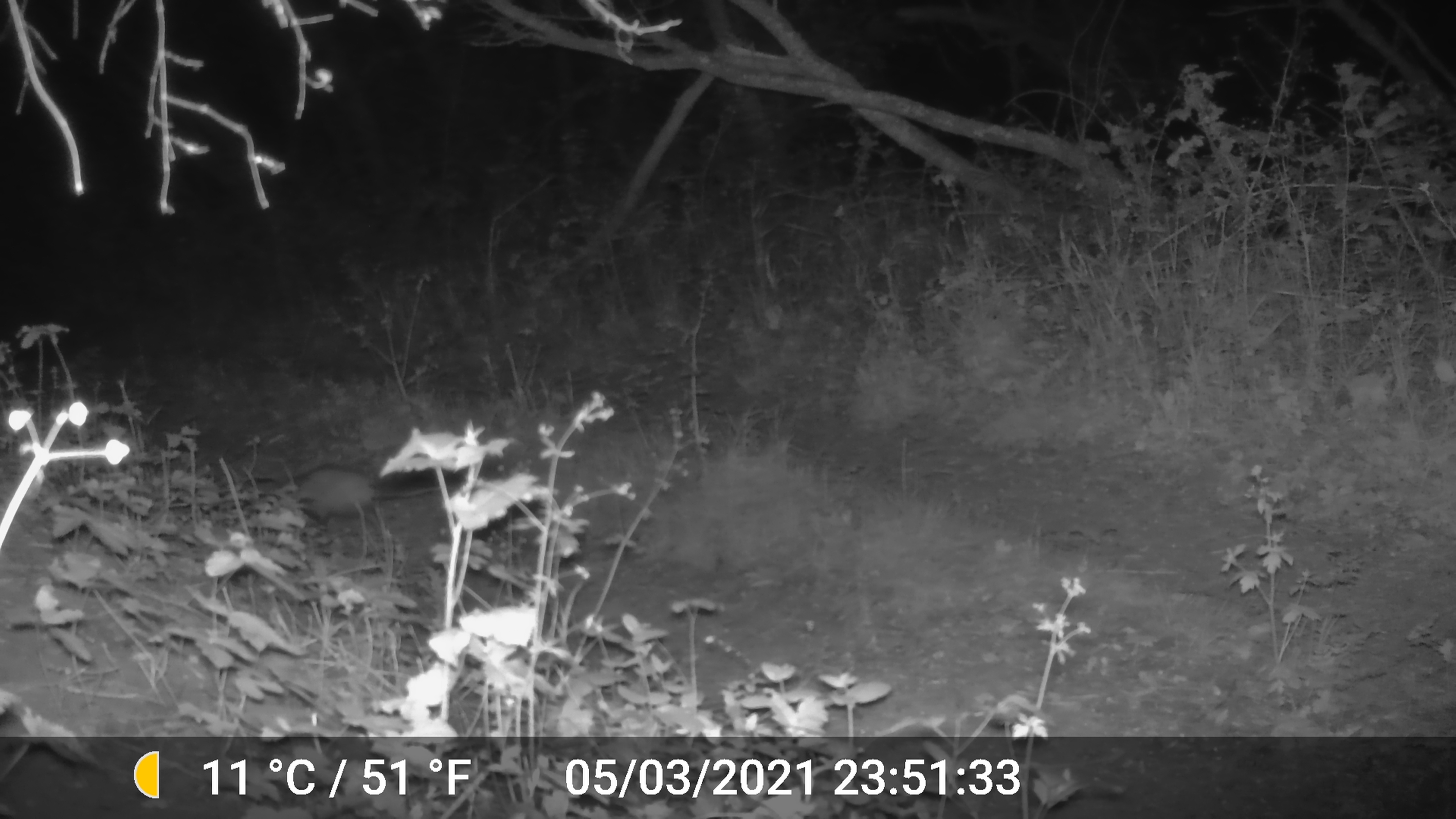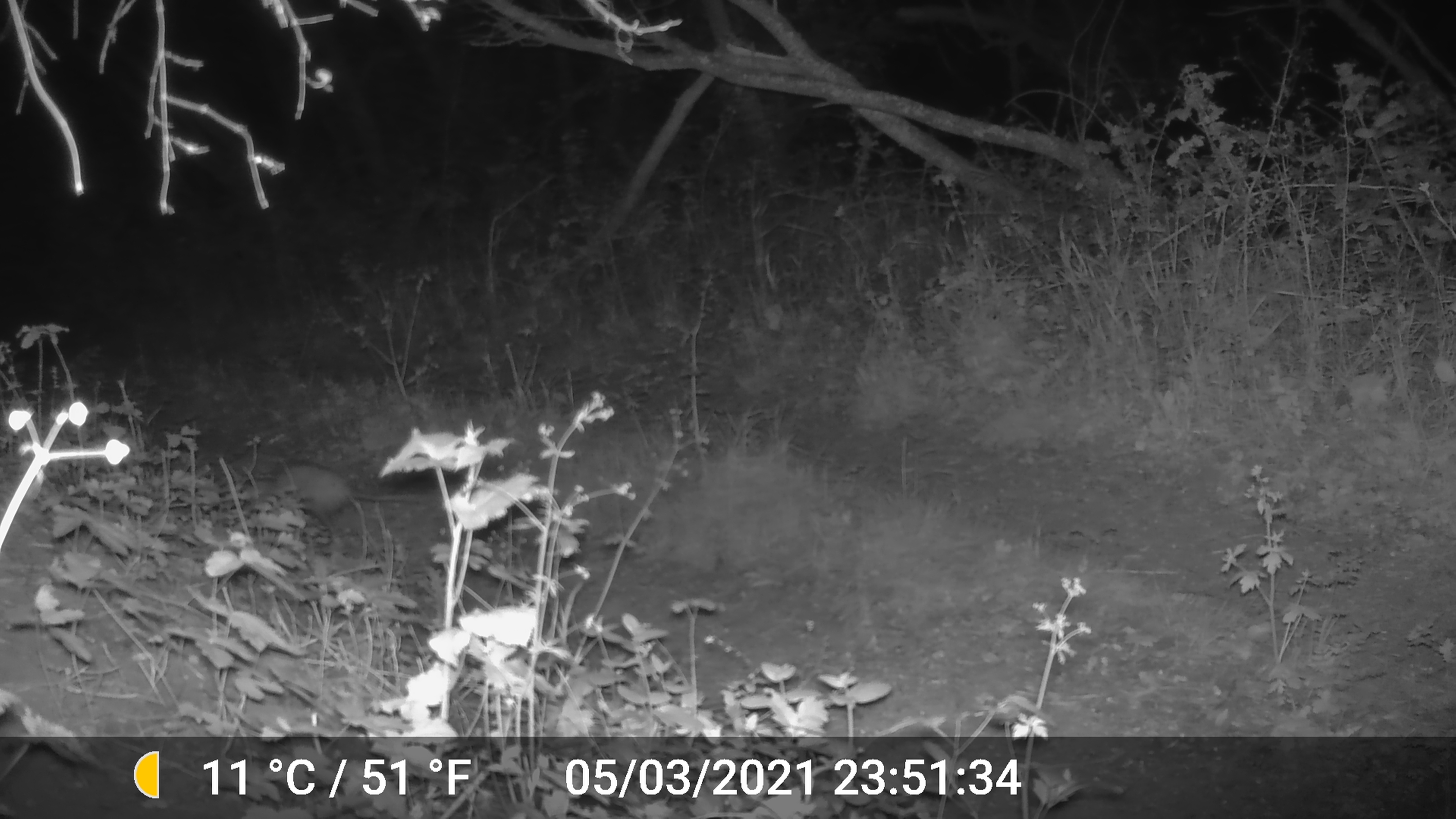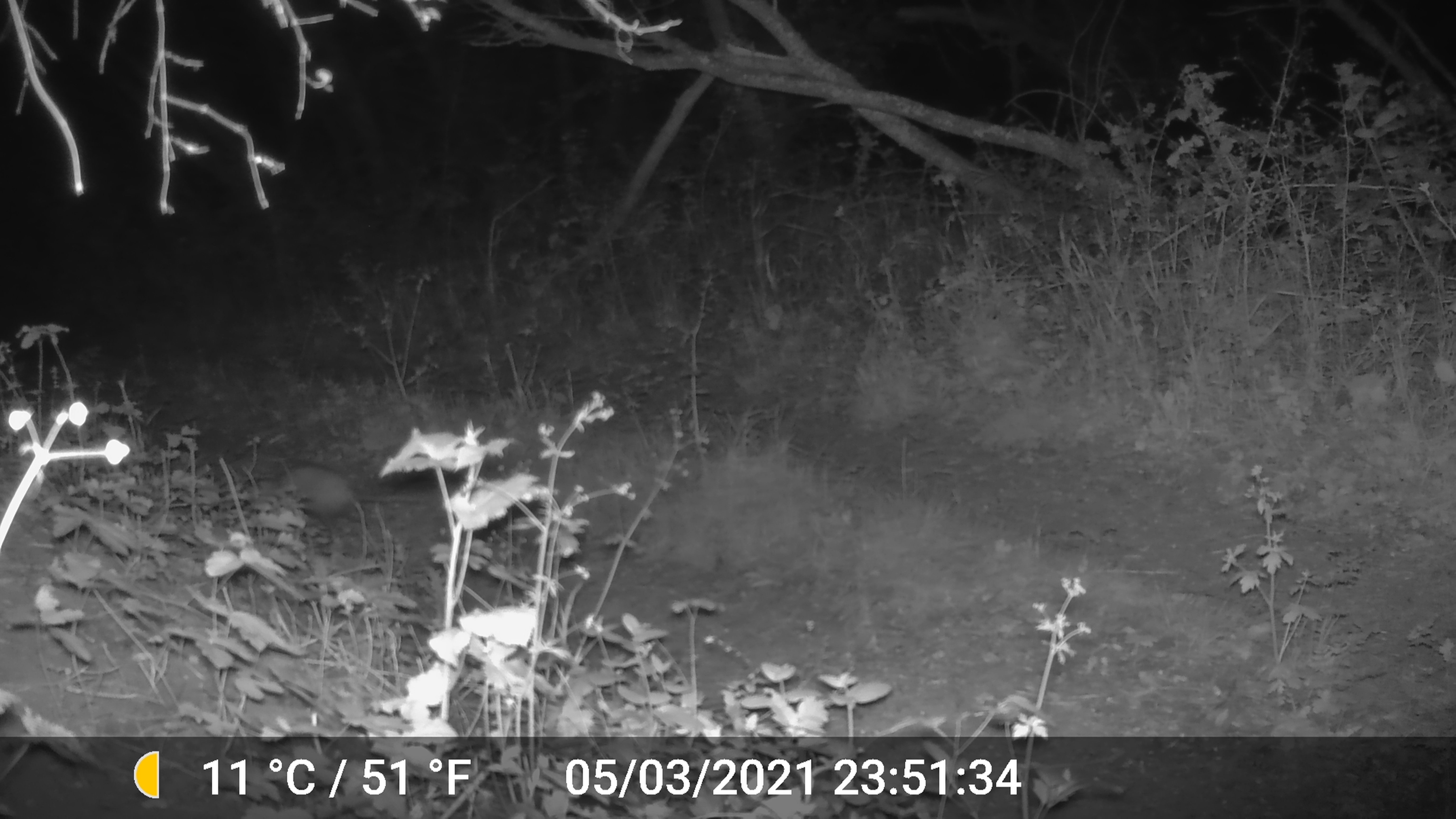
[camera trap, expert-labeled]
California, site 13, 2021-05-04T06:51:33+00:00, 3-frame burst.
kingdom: Animalia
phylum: Chordata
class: Mammalia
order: Didelphimorphia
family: Didelphidae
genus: Didelphis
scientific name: Didelphis virginiana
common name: virginia opossum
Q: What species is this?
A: Virginia opossum (Didelphis virginiana).